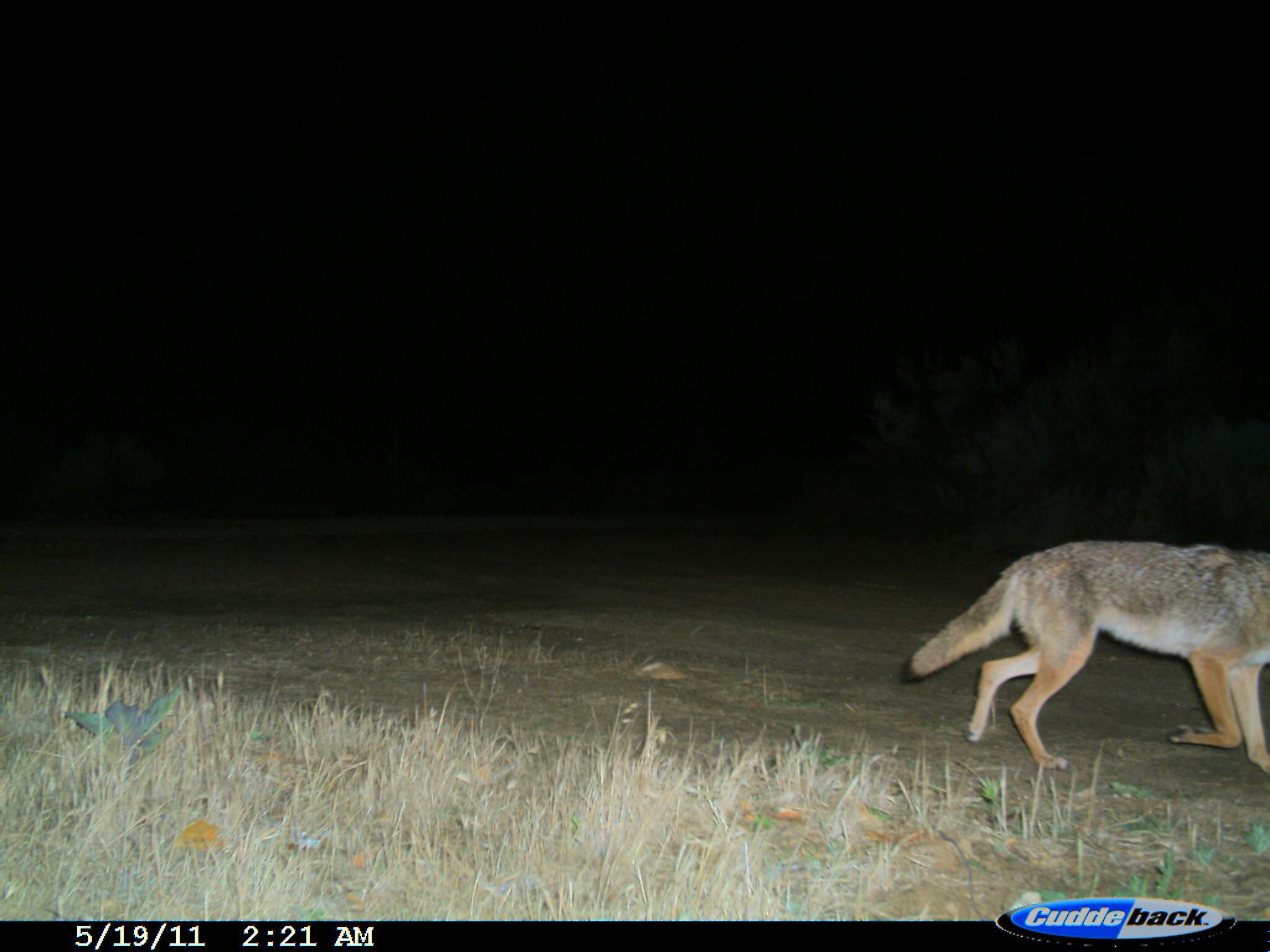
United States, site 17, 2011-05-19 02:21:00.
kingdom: Animalia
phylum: Chordata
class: Mammalia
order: Carnivora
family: Canidae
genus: Canis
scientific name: Canis latrans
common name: coyote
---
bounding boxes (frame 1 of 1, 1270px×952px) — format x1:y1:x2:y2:
coyote: 899:540:1270:774